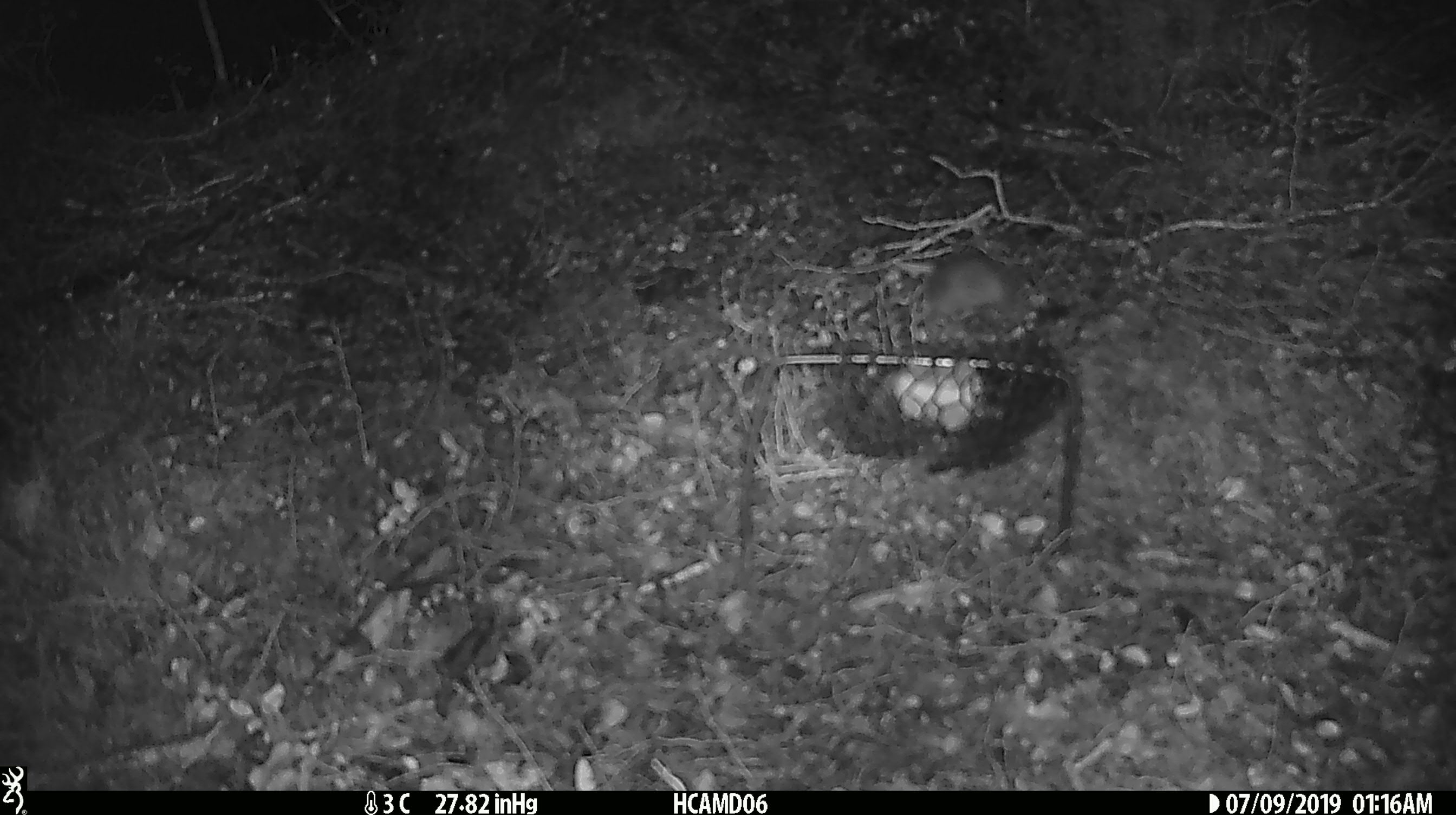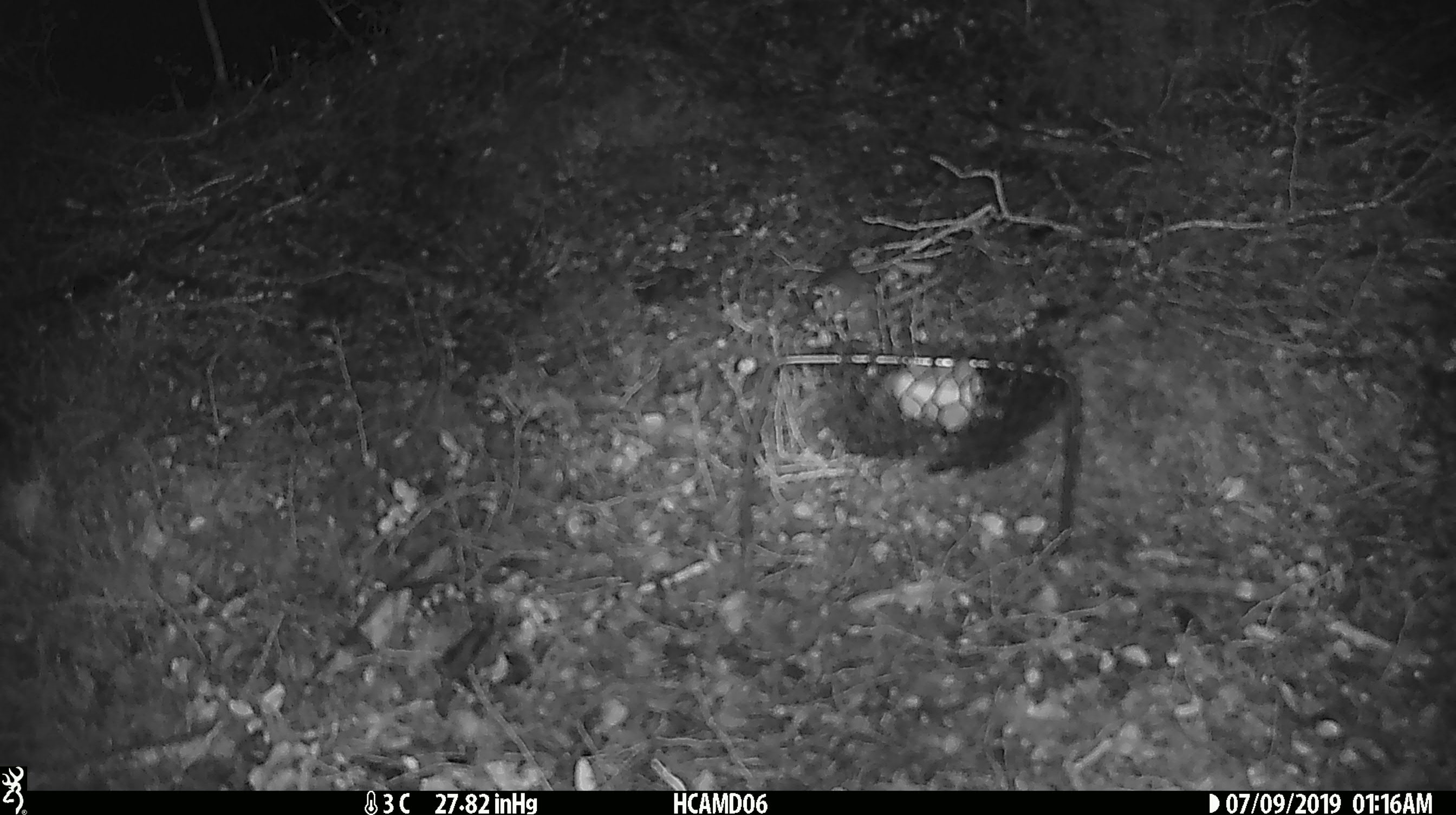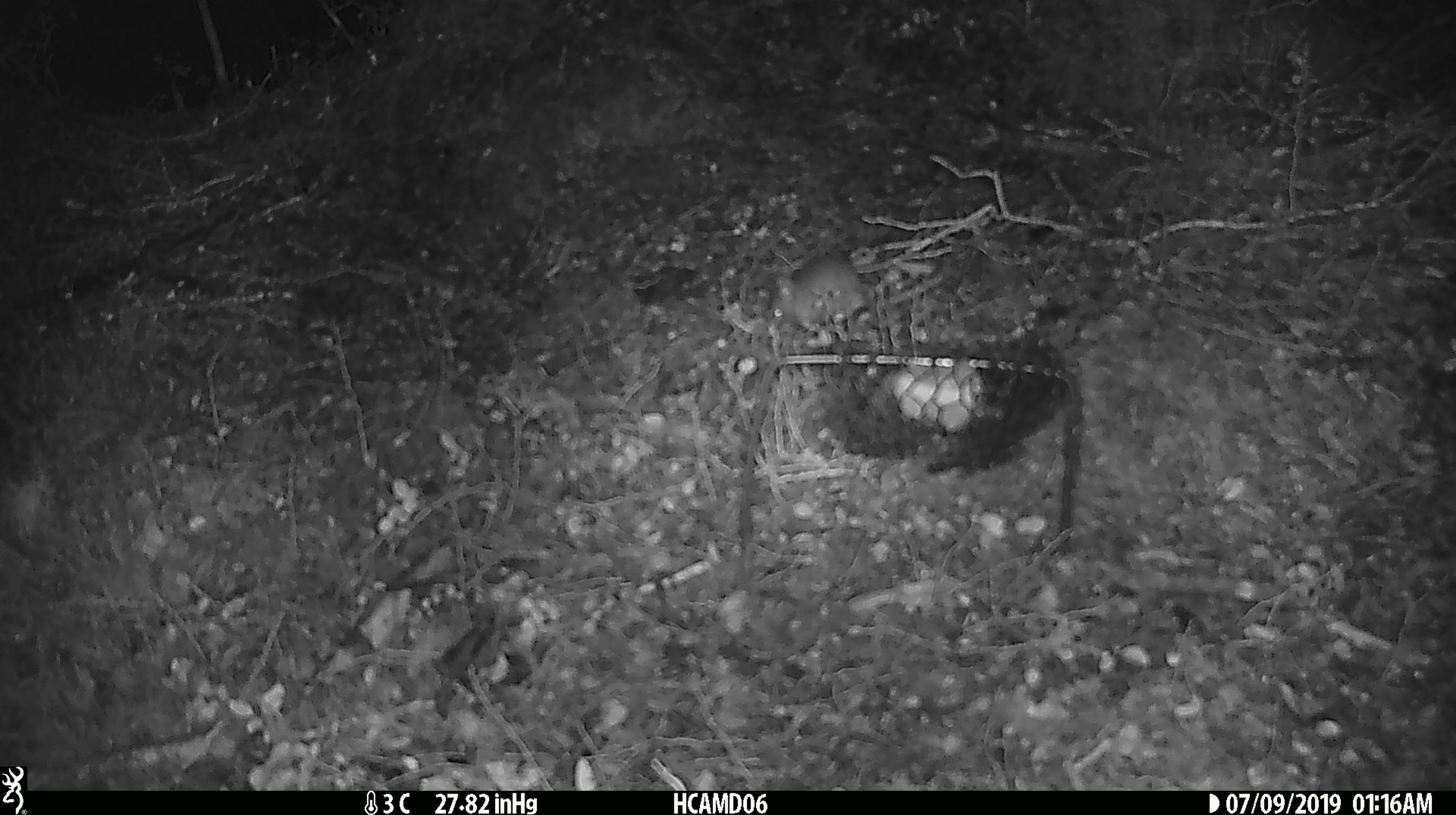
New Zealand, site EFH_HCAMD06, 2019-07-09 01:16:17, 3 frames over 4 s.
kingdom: Animalia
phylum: Chordata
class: Mammalia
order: Rodentia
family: Muridae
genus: Mus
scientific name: Mus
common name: mouse